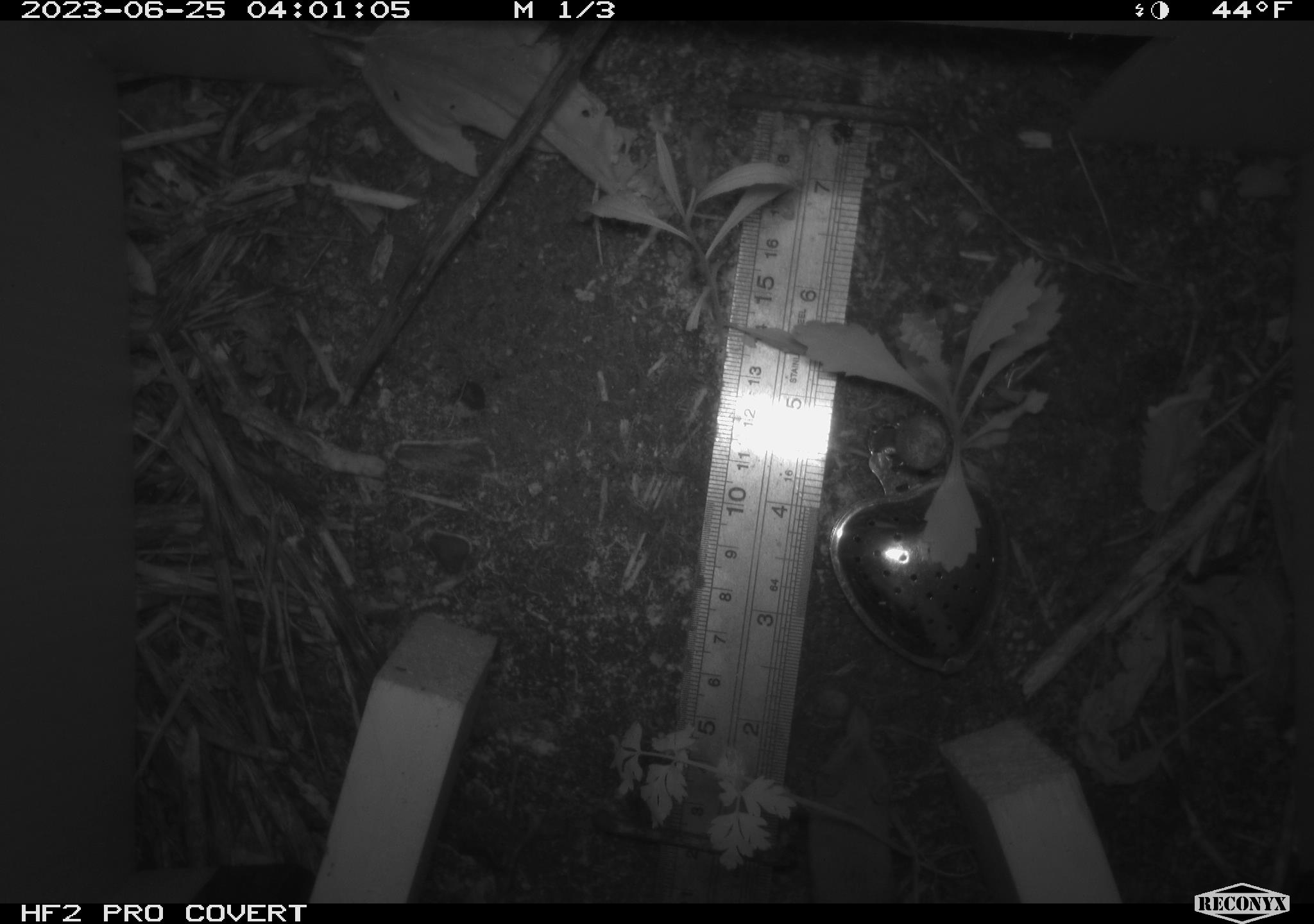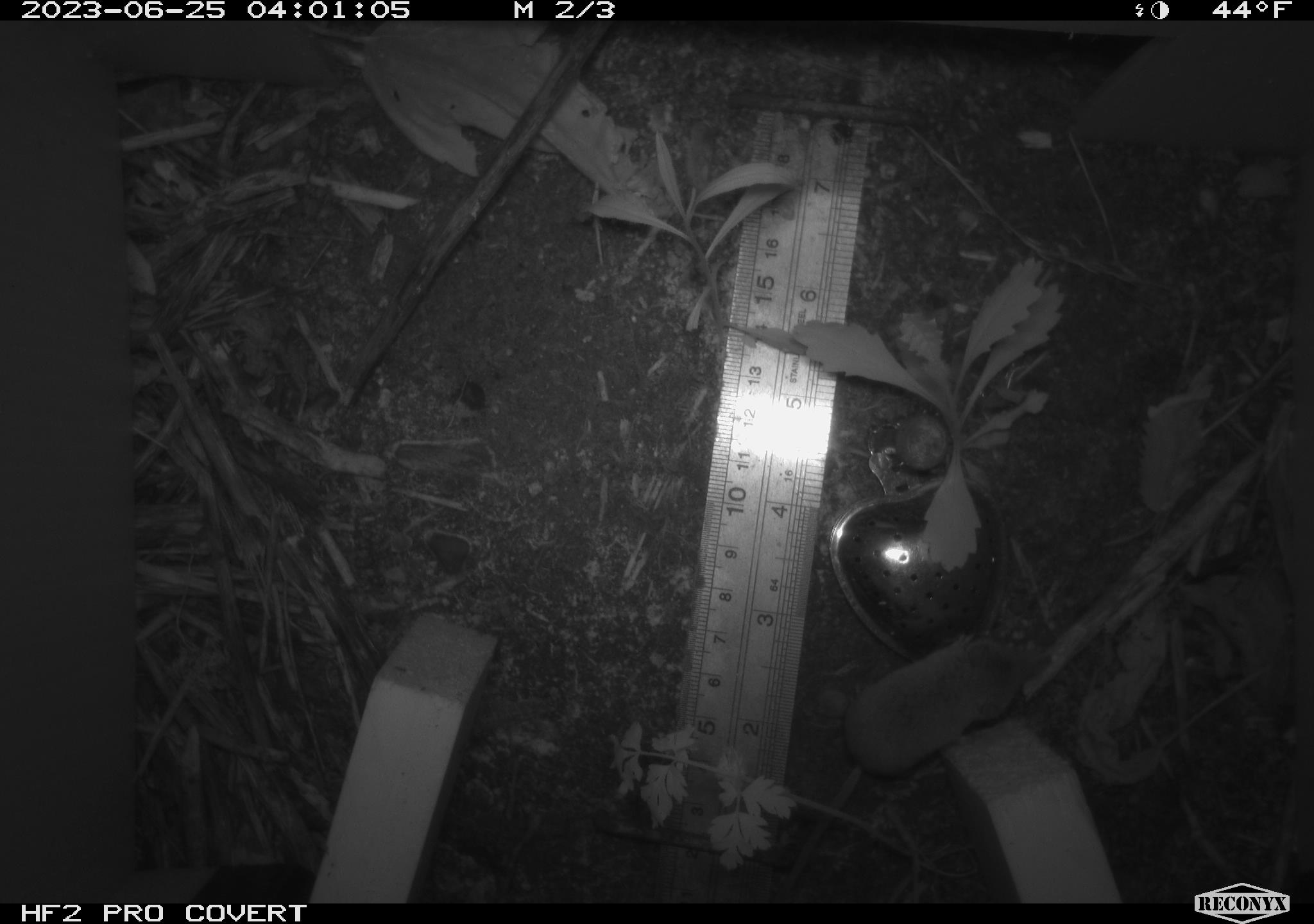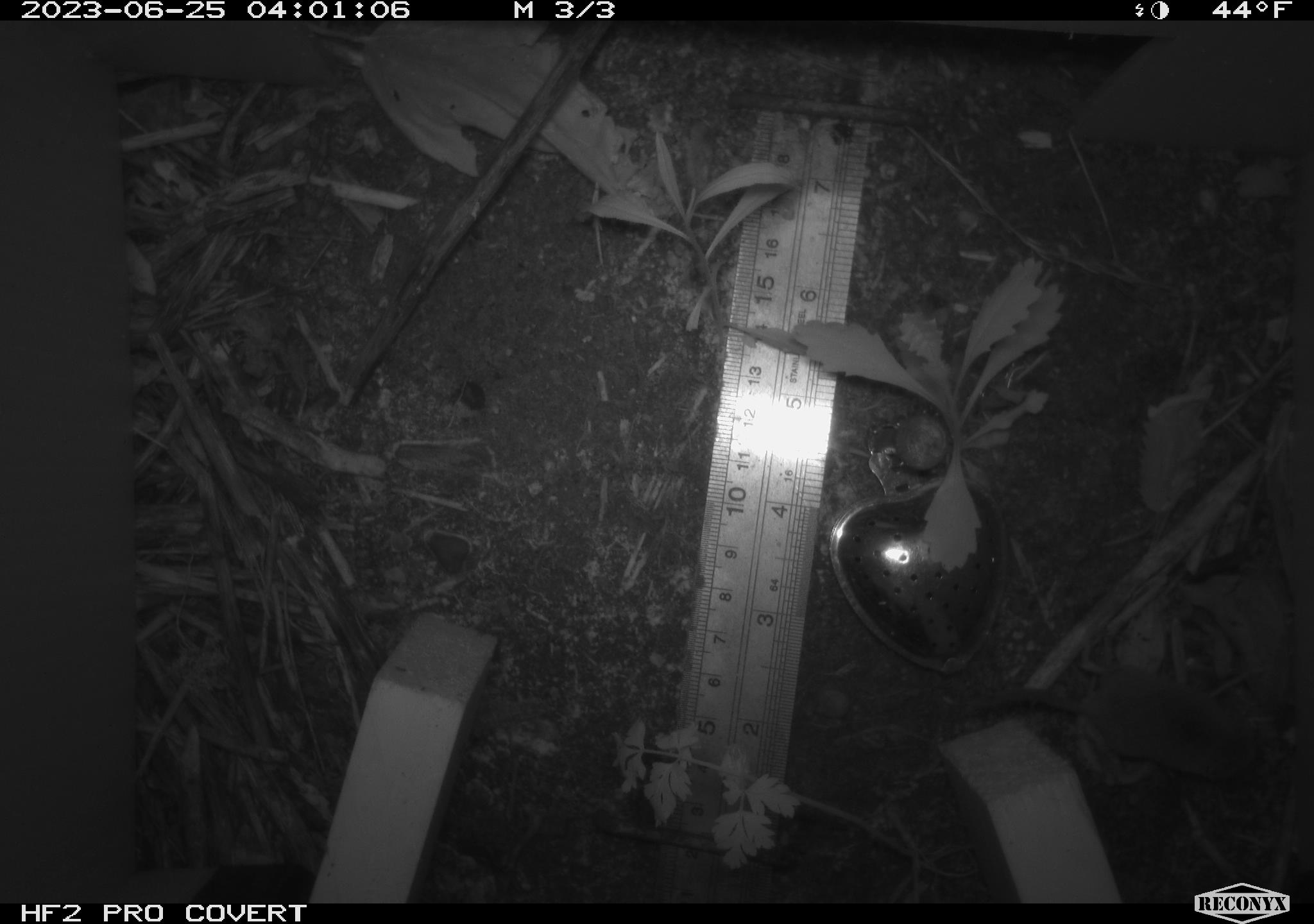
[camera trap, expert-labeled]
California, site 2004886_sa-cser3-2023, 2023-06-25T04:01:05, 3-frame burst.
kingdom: Animalia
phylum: Chordata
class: Mammalia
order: Eulipotyphla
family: Soricidae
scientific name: Soricidae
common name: shrews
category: soricidae family